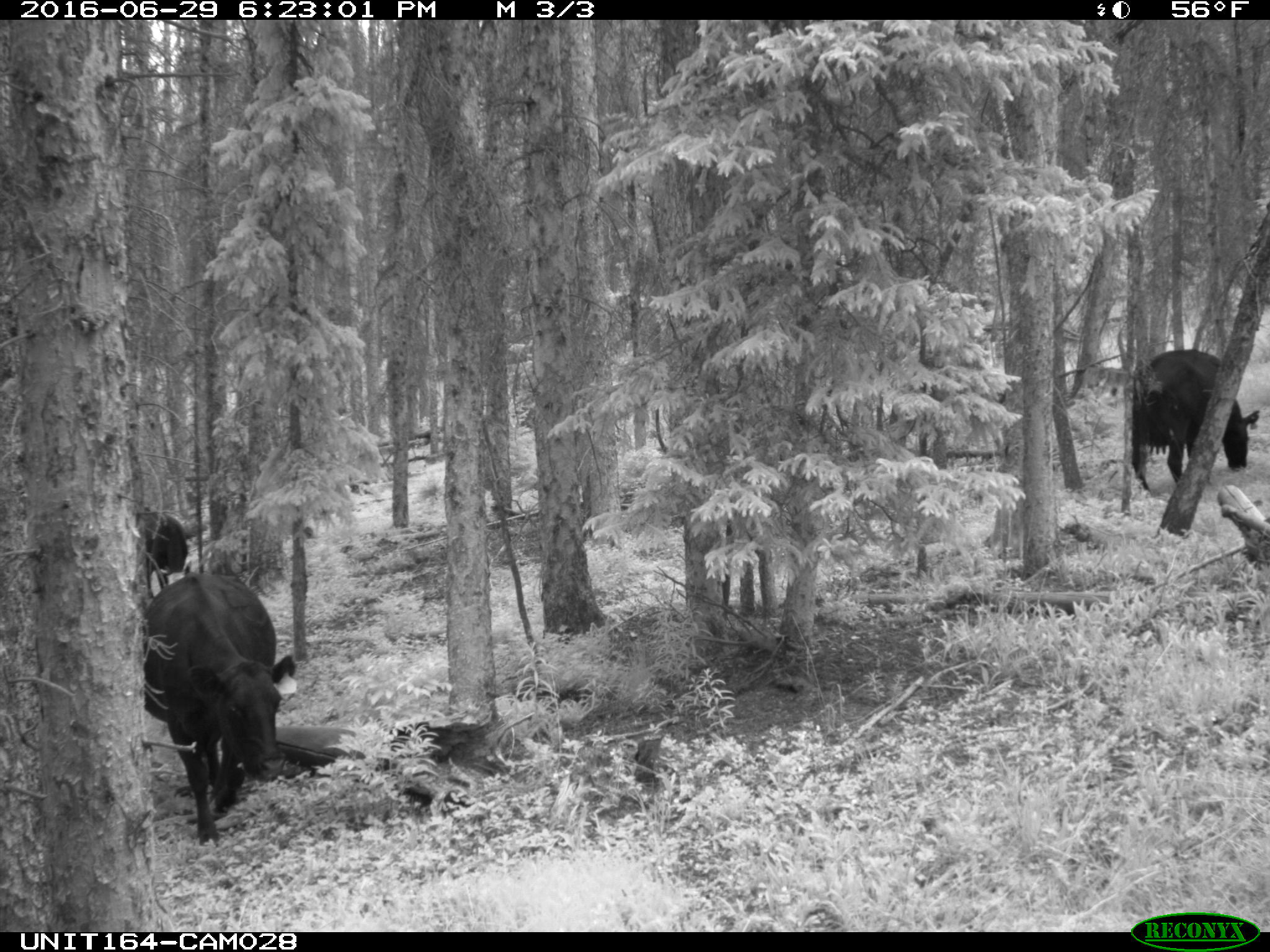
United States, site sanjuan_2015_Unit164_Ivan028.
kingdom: Animalia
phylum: Chordata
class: Mammalia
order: Artiodactyla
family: Bovidae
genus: Bos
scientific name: Bos taurus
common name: domestic cow